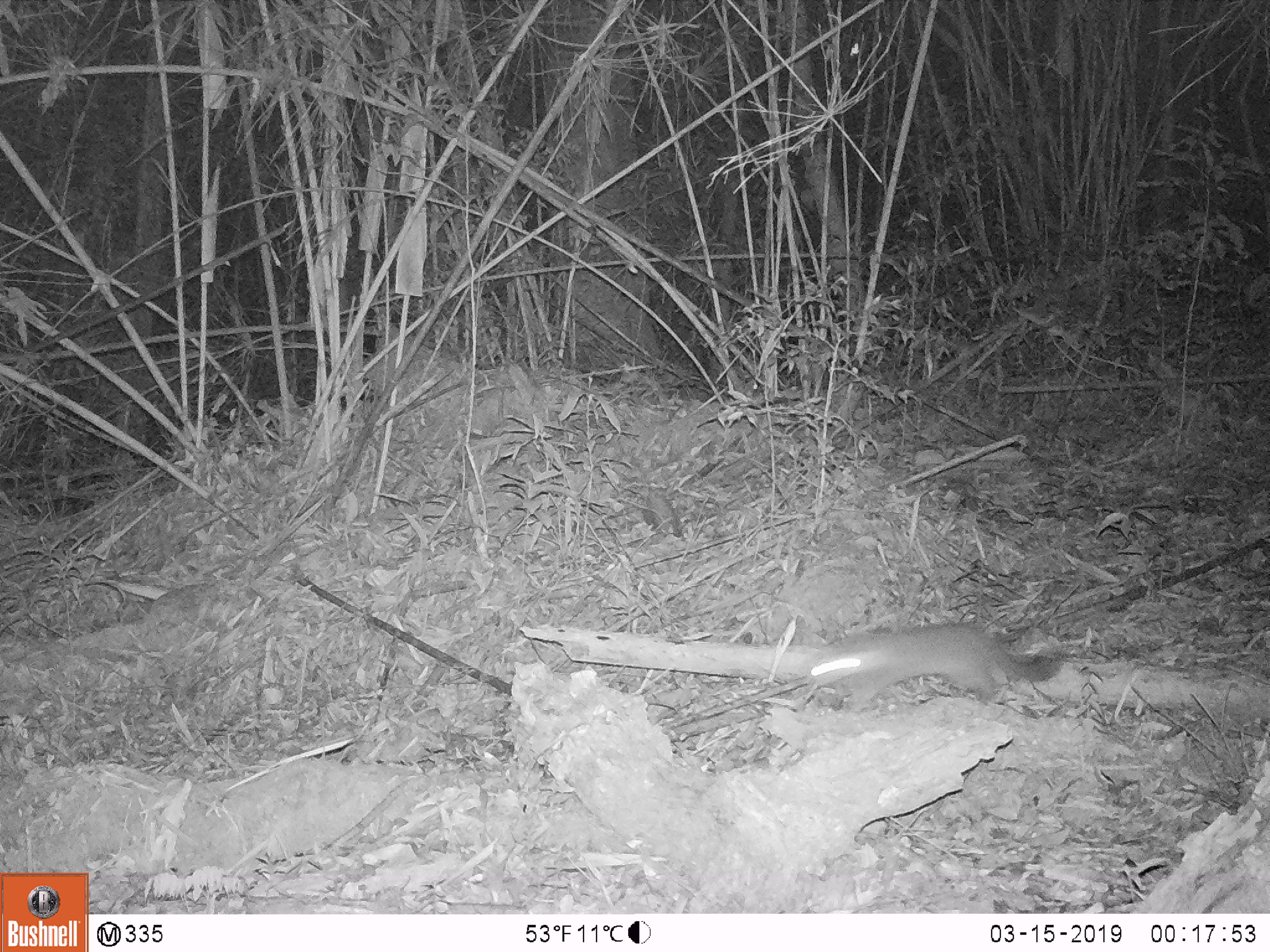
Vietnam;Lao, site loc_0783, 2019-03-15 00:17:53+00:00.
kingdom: Animalia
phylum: Chordata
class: Mammalia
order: Carnivora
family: Mustelidae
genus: Melogale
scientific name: Melogale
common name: ferret badger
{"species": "ferret badger (Melogale)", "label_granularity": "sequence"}